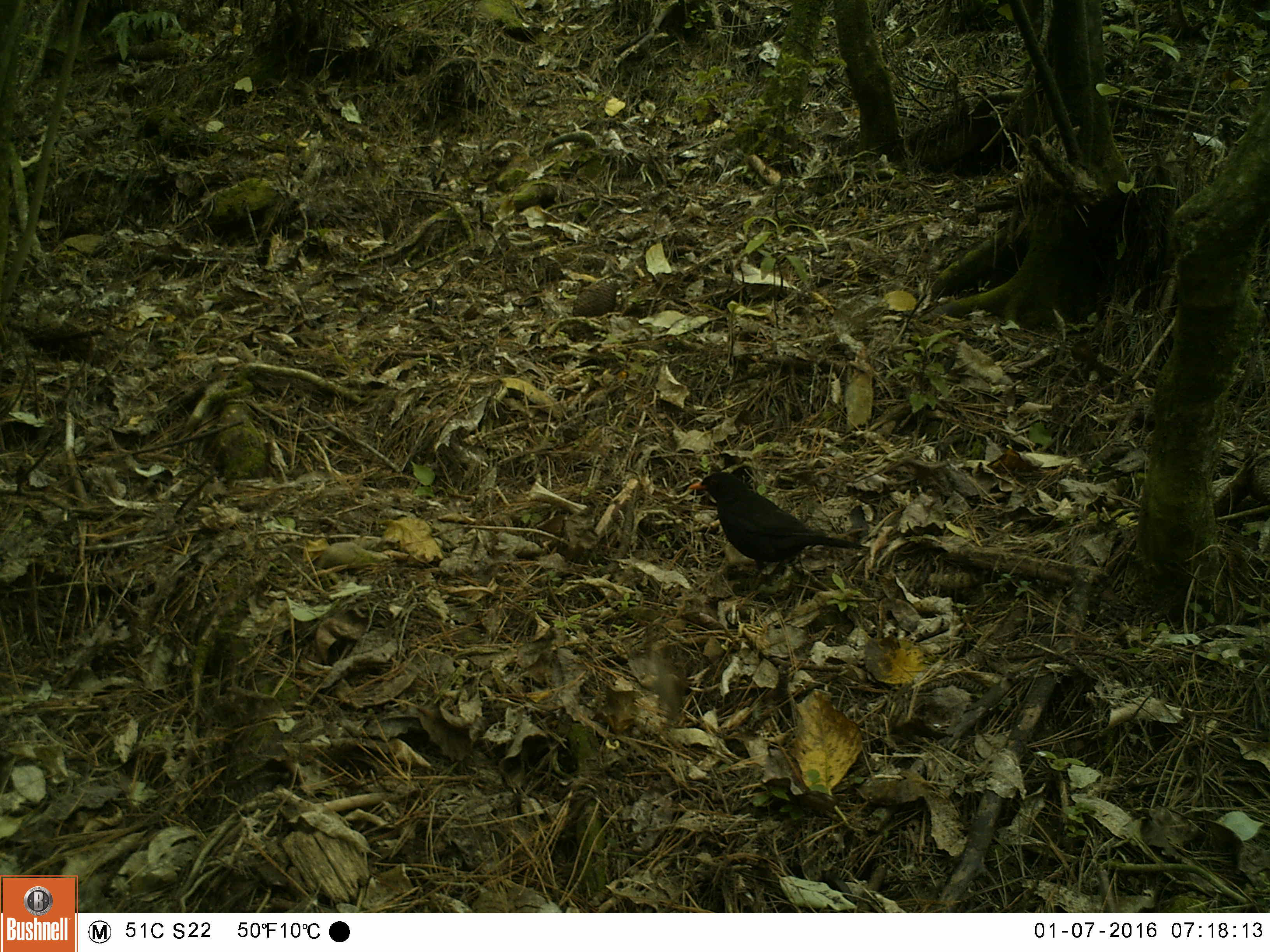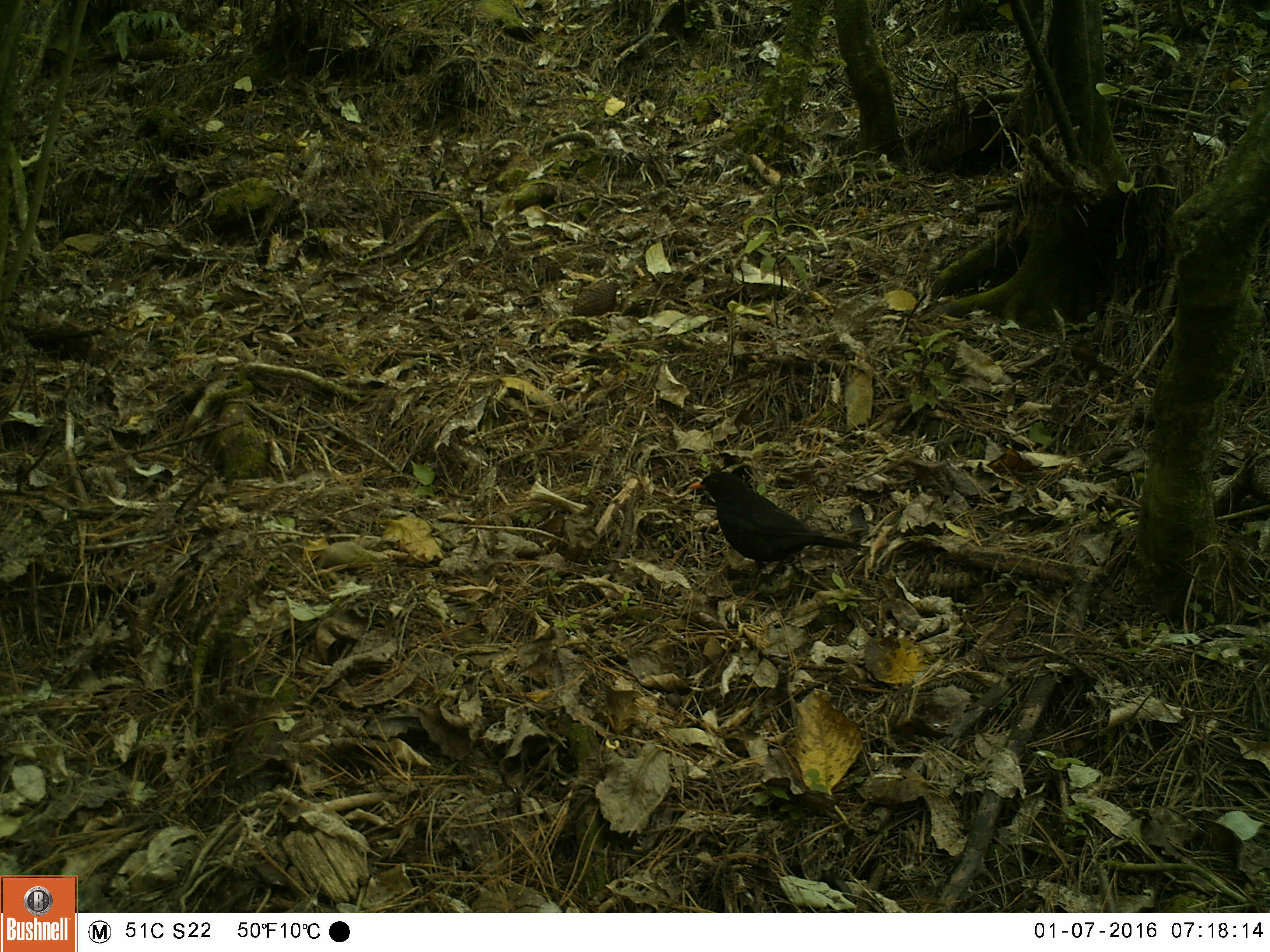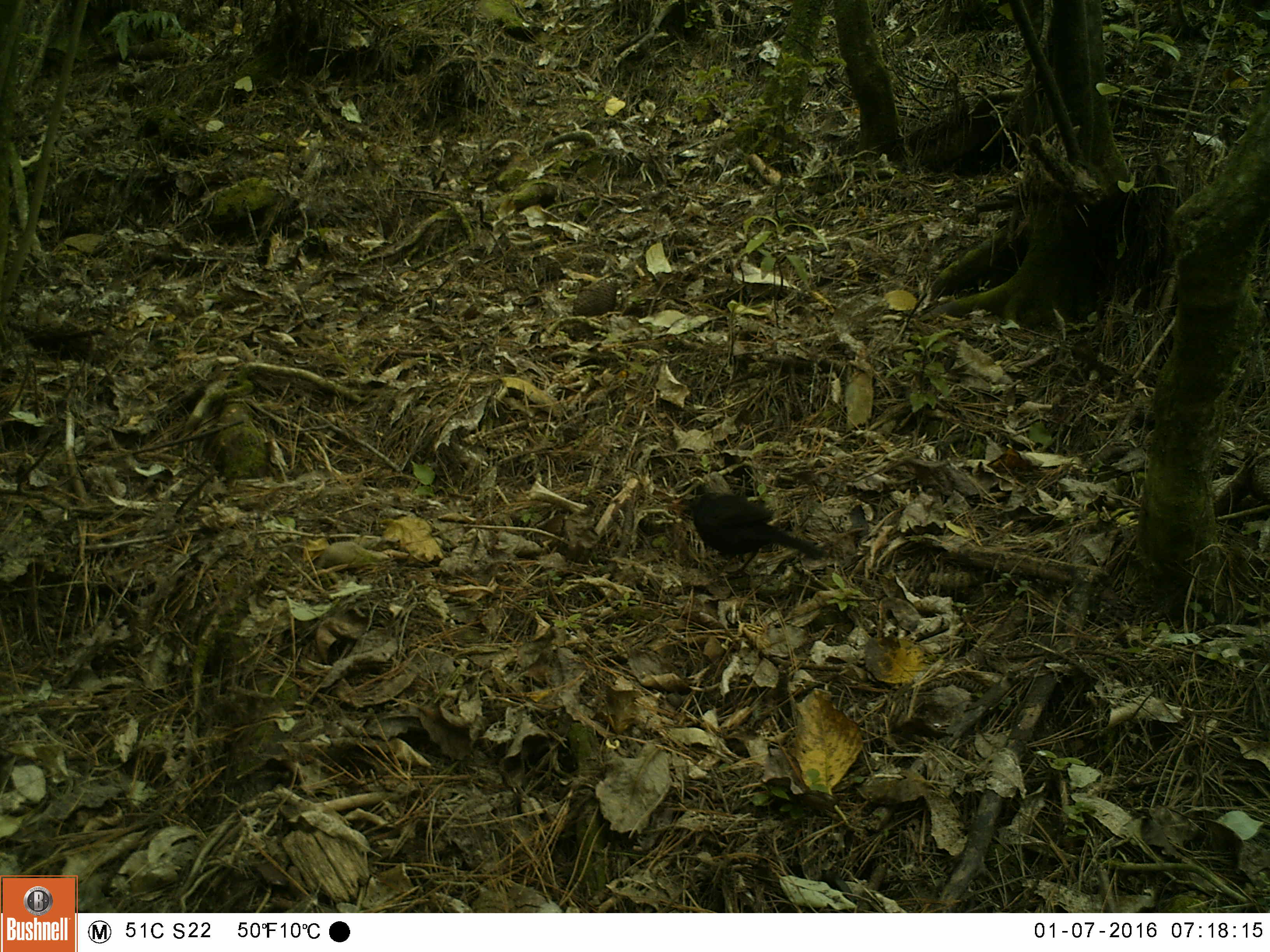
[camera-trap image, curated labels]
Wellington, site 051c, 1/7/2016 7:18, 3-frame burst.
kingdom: Animalia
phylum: Chordata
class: Aves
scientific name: Aves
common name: bird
Bird (Aves).